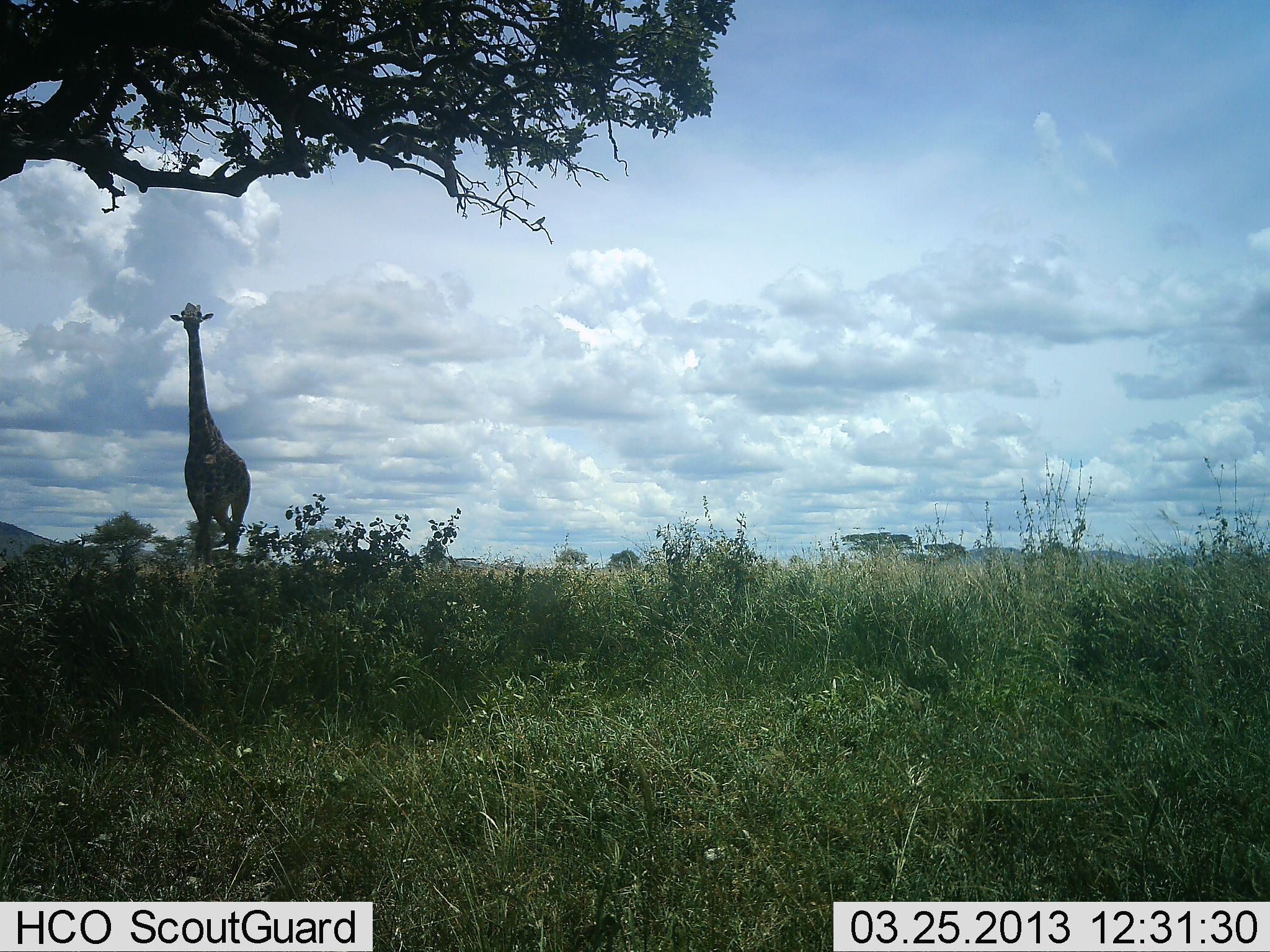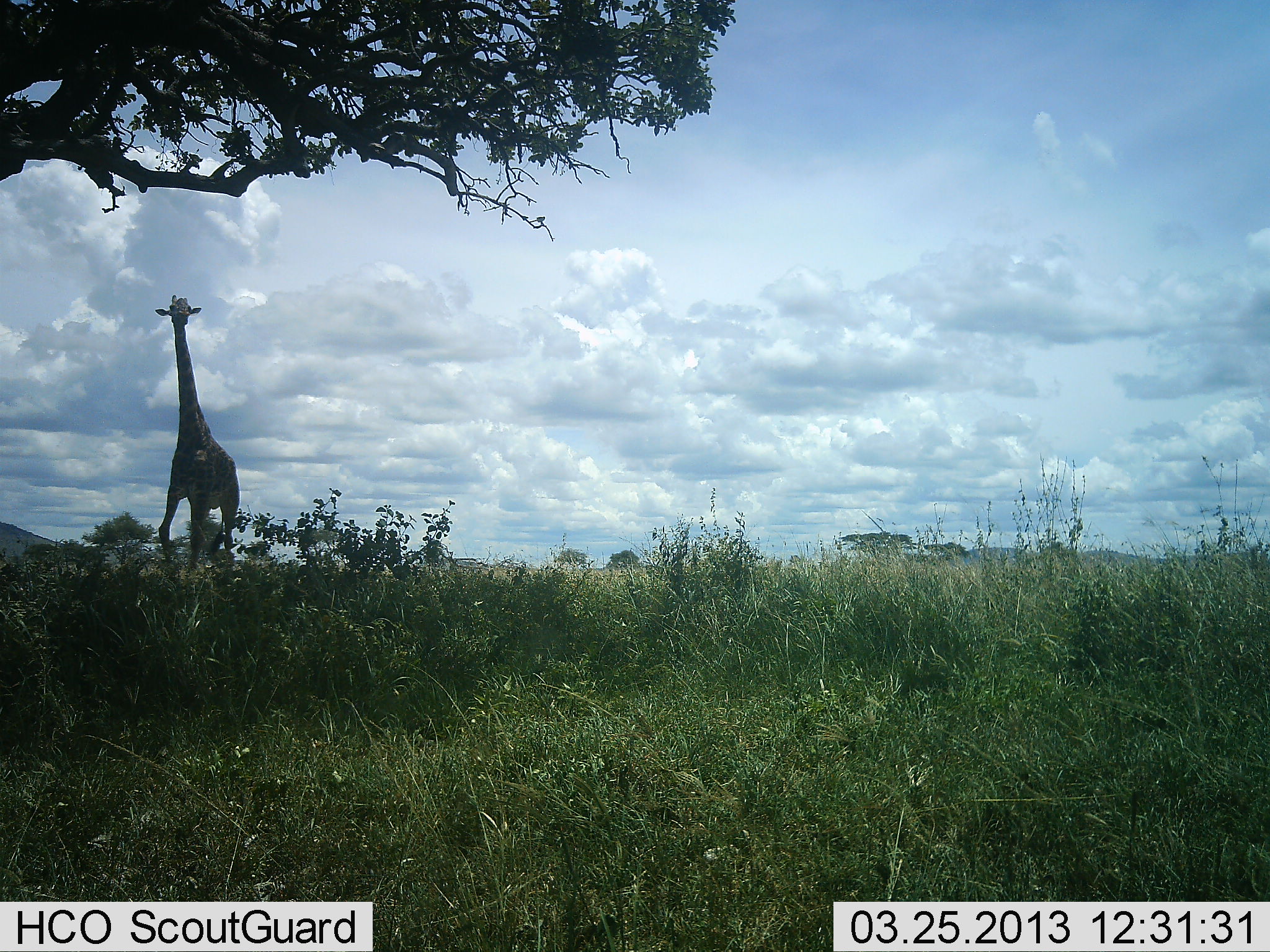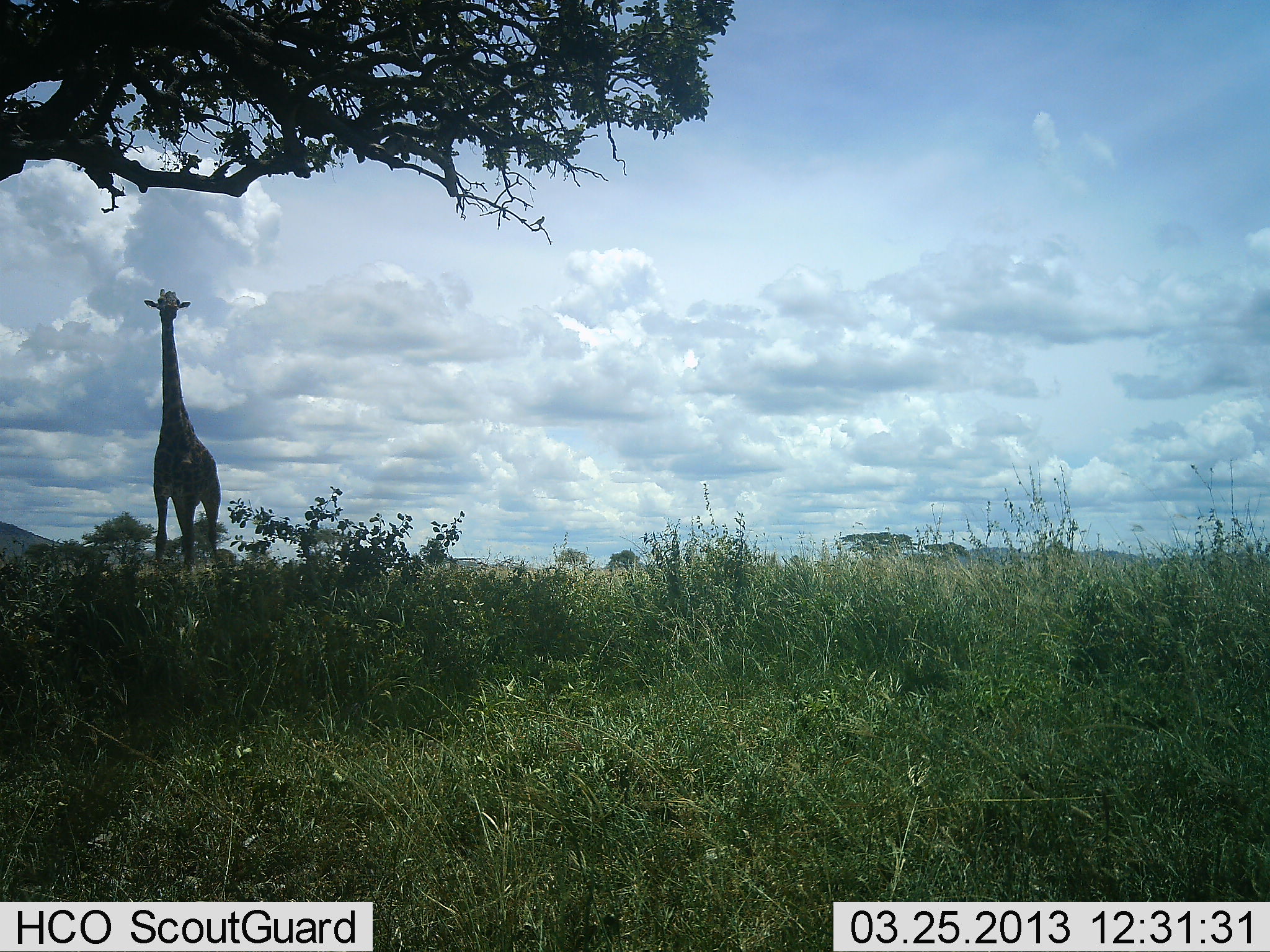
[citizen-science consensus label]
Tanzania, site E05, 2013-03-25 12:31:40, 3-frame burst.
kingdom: Animalia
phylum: Chordata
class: Mammalia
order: Artiodactyla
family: Giraffidae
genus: Giraffa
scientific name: Giraffa camelopardalis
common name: giraffe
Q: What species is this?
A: Giraffe (Giraffa camelopardalis).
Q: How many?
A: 1.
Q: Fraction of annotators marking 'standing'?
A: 15%.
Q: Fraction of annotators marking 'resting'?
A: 3%.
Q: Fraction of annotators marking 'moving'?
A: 88%.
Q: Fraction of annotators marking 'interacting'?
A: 0%.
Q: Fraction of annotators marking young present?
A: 0%.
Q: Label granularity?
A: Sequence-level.